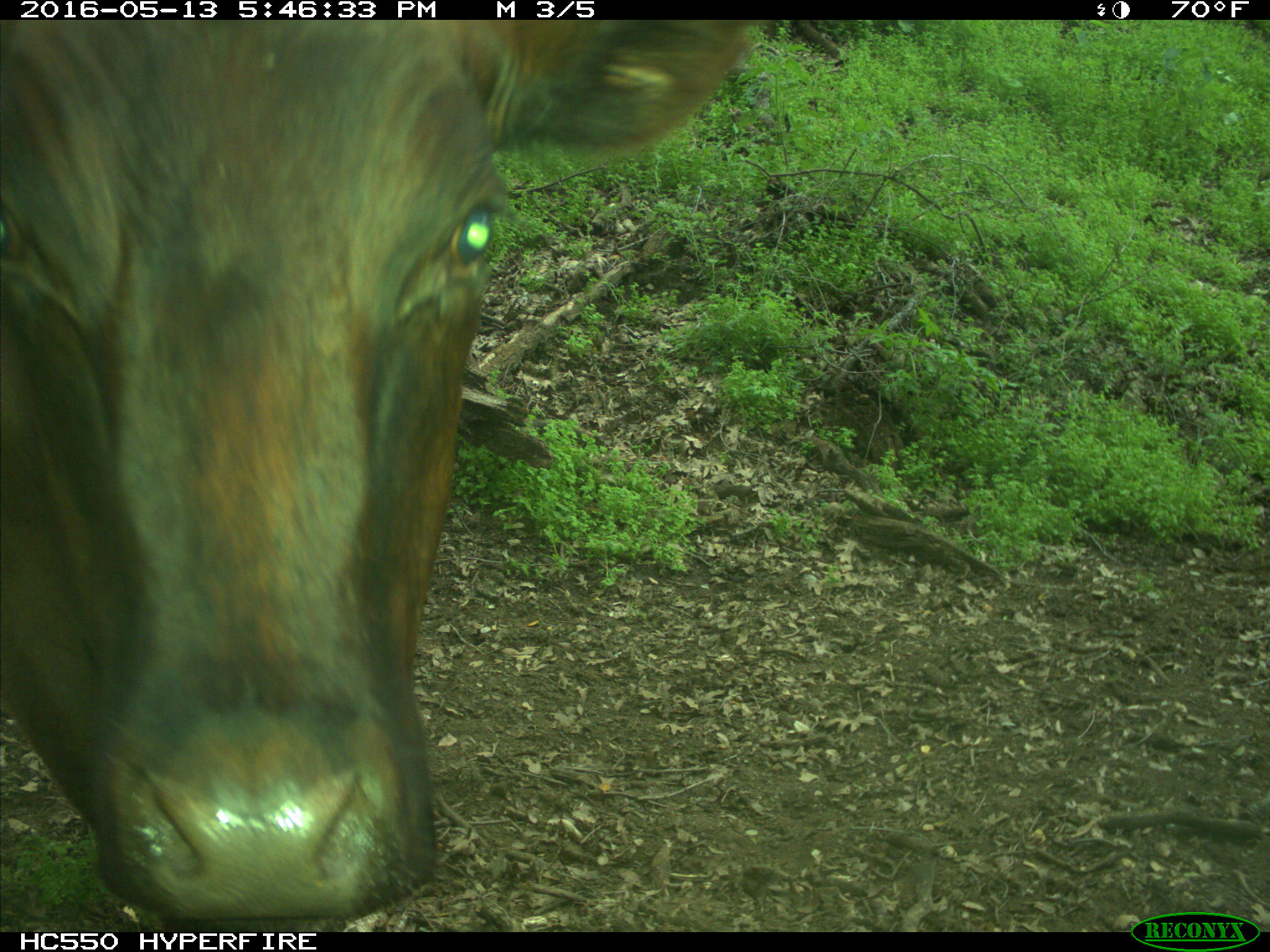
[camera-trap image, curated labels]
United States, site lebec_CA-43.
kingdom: Animalia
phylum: Chordata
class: Mammalia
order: Artiodactyla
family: Bovidae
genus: Bos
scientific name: Bos taurus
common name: domestic cow